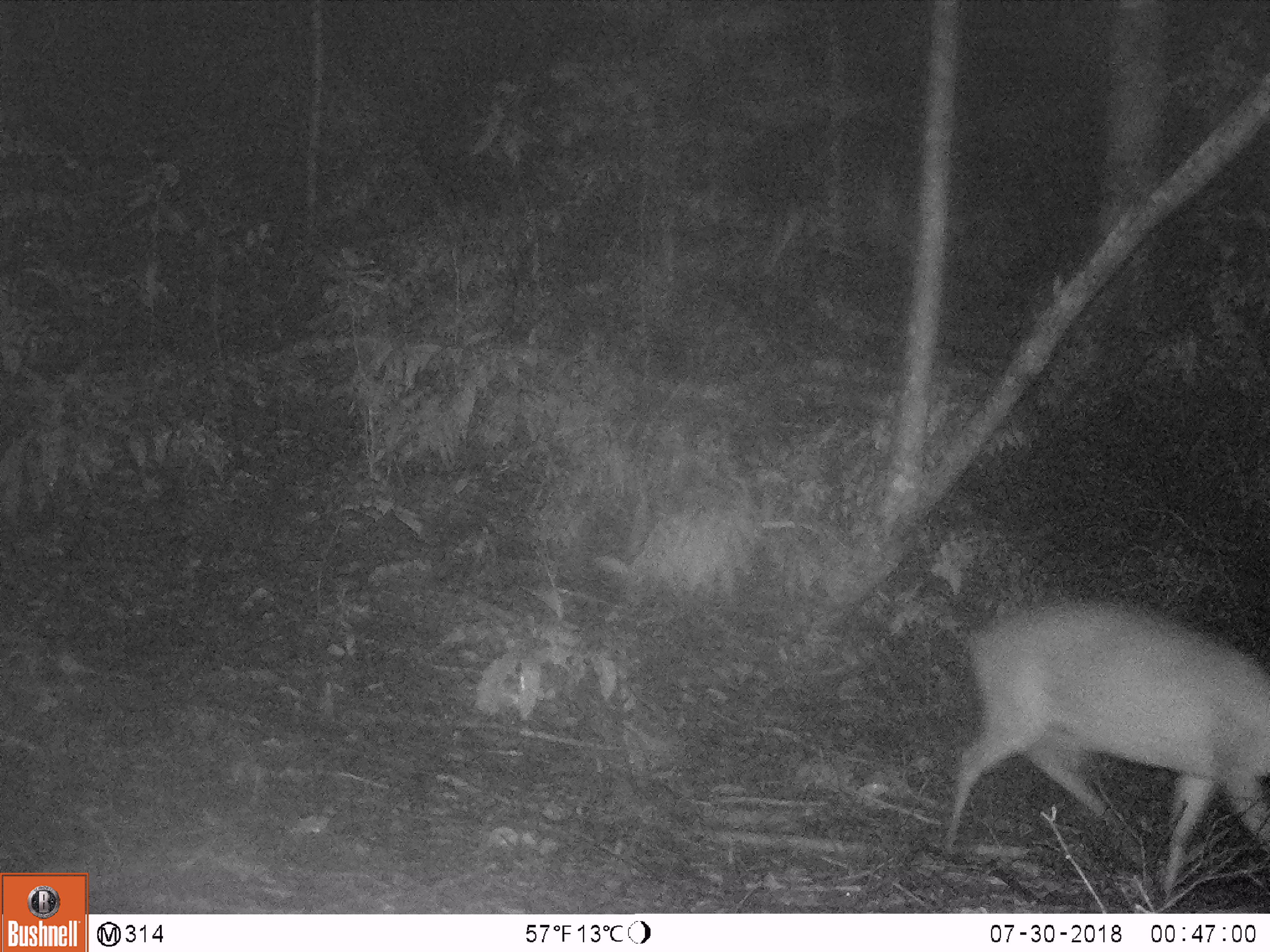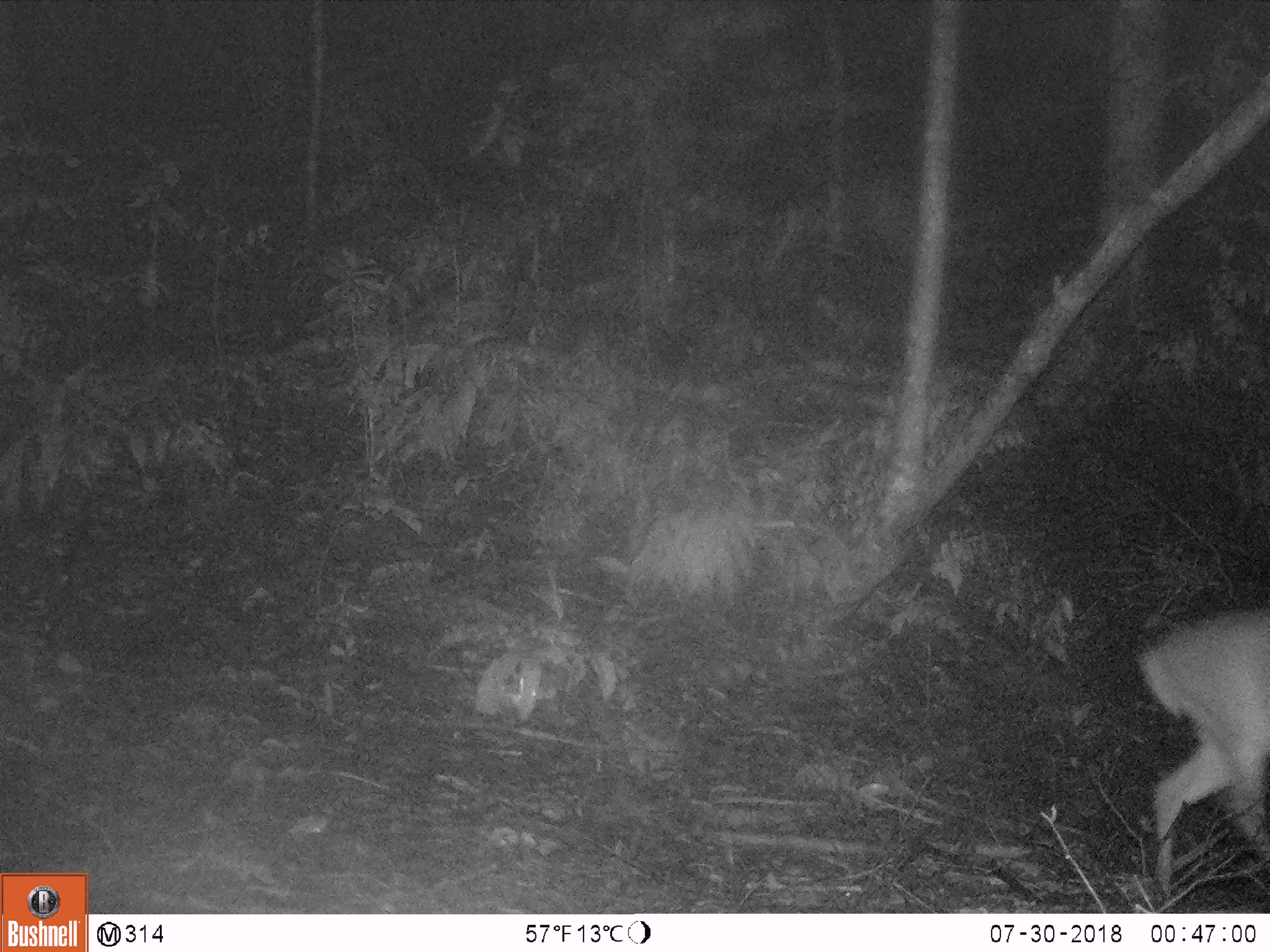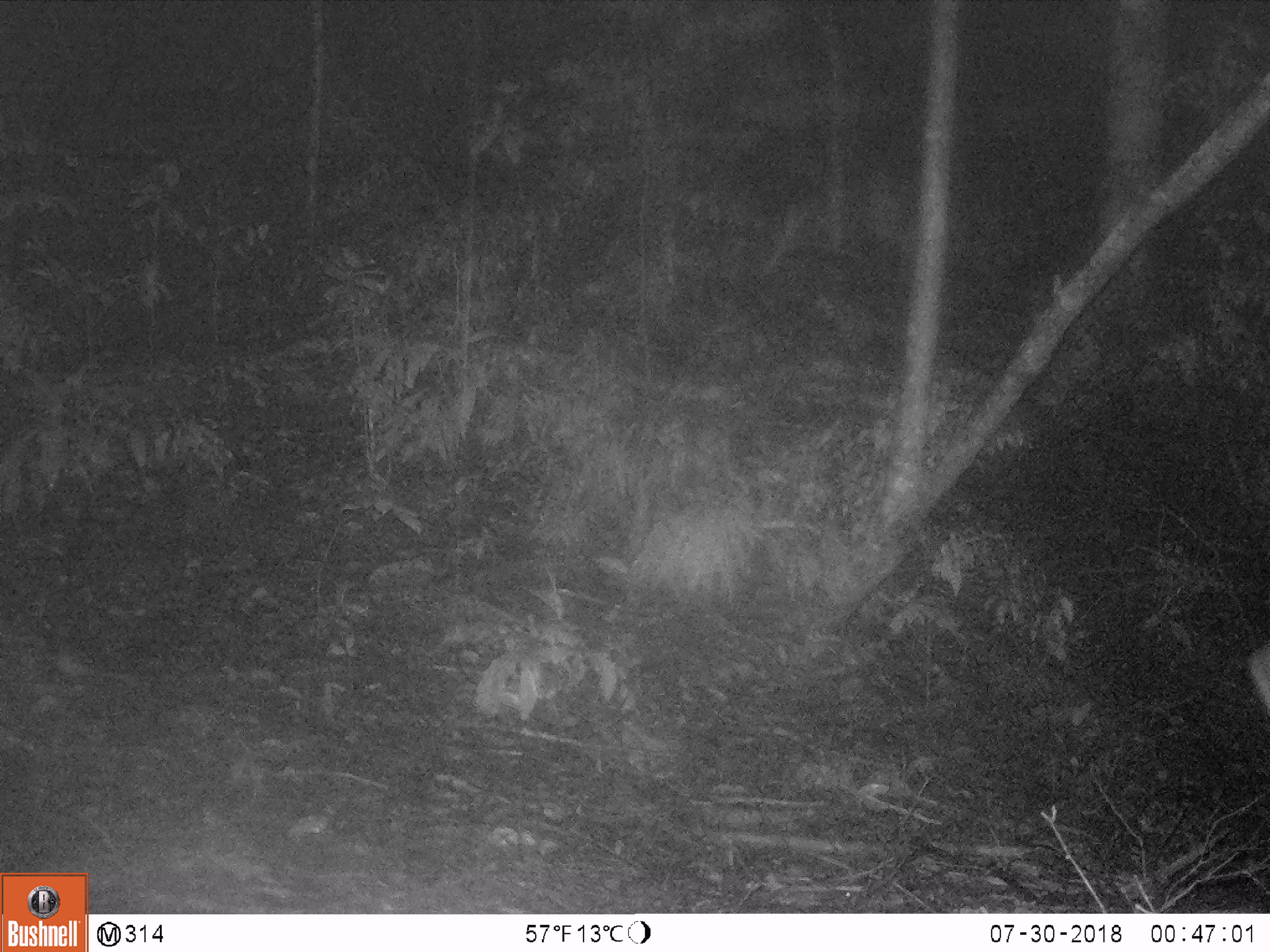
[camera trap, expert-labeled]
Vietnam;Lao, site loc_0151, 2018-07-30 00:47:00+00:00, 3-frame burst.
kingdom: Animalia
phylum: Chordata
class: Mammalia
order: Artiodactyla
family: Cervidae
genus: Muntiacus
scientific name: Muntiacus vuquangensis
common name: large-antlered muntjac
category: large antlered muntjac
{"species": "large antlered muntjac (large-antlered muntjac) (Muntiacus vuquangensis)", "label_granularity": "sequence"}